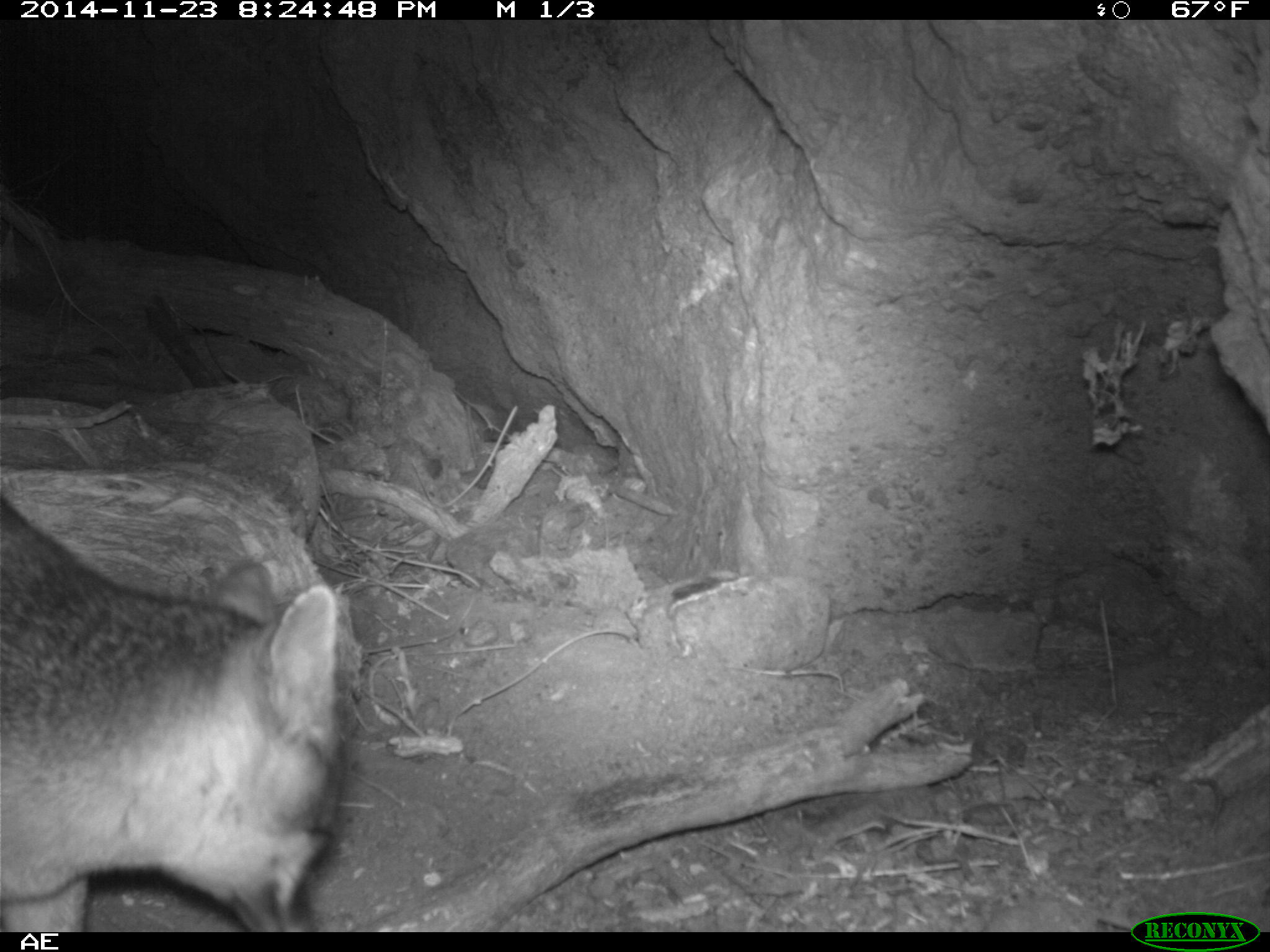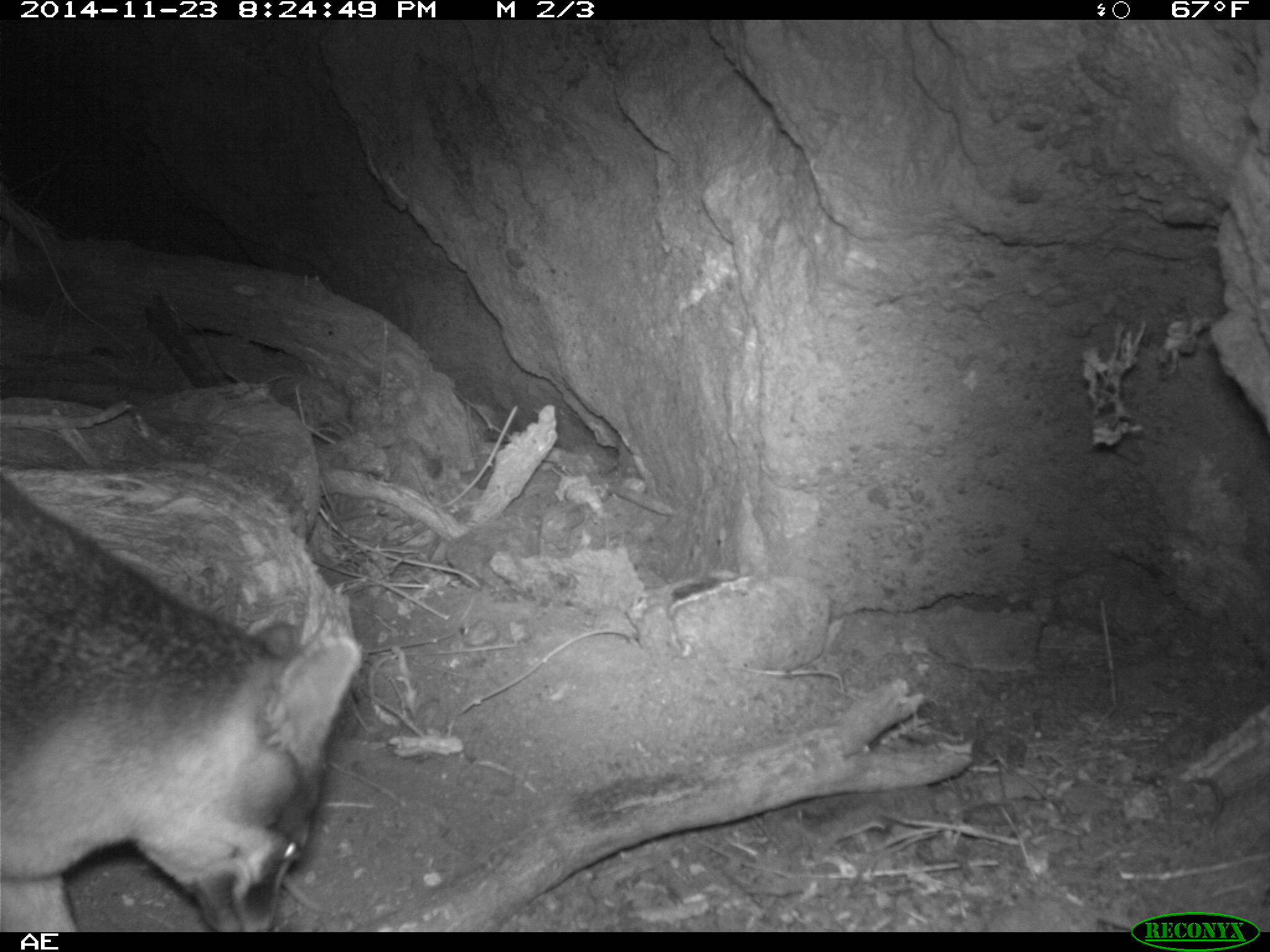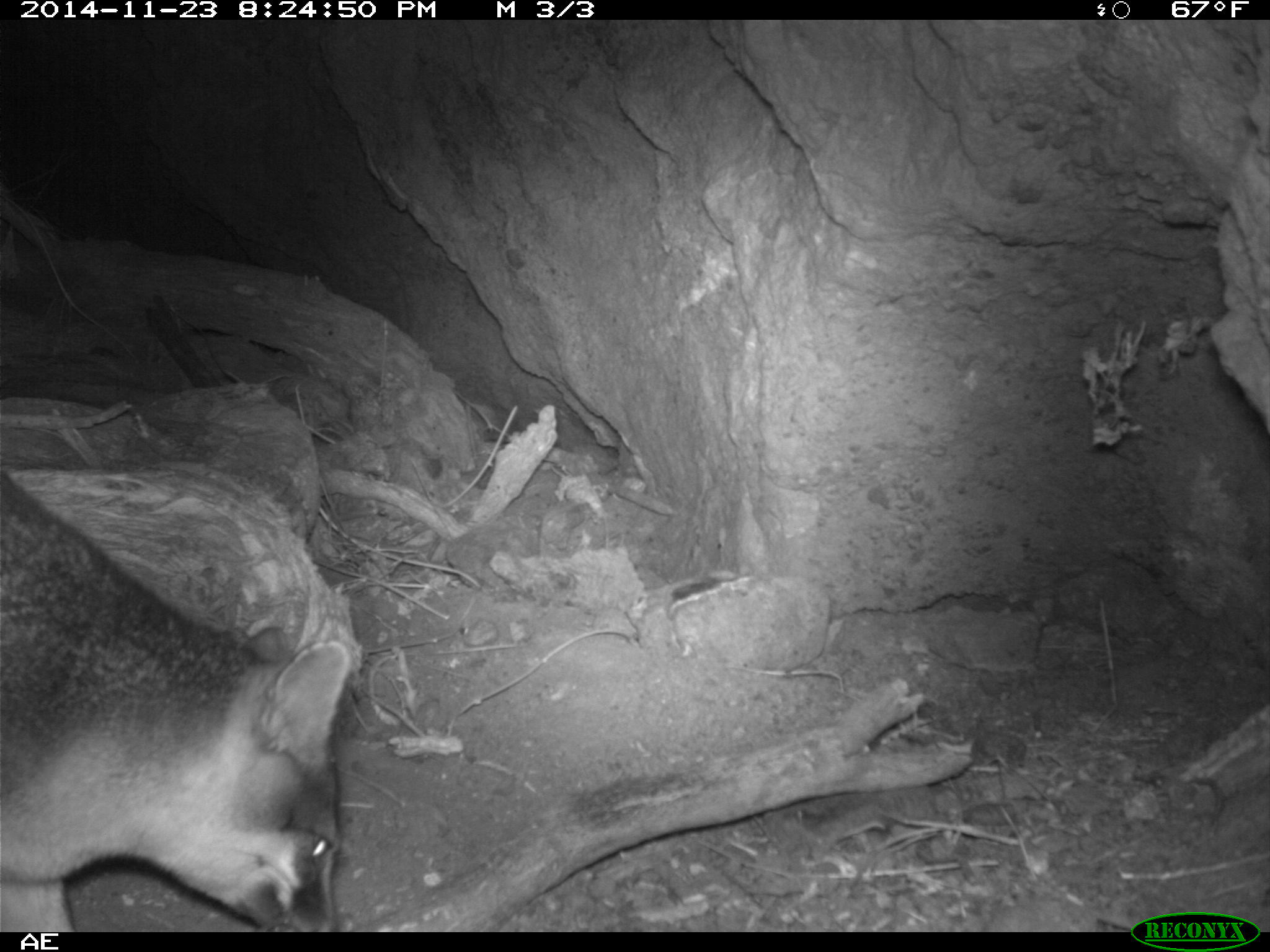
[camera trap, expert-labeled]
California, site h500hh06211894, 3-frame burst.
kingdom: Animalia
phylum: Chordata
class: Mammalia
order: Carnivora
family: Canidae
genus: Urocyon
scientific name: Urocyon littoralis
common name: island fox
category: fox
Fox (island fox) (Urocyon littoralis).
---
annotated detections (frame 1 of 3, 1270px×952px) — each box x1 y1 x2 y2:
fox: 0 494 344 932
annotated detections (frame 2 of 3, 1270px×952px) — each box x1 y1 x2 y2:
fox: 0 474 363 932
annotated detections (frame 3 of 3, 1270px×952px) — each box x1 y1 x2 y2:
fox: 0 466 351 932